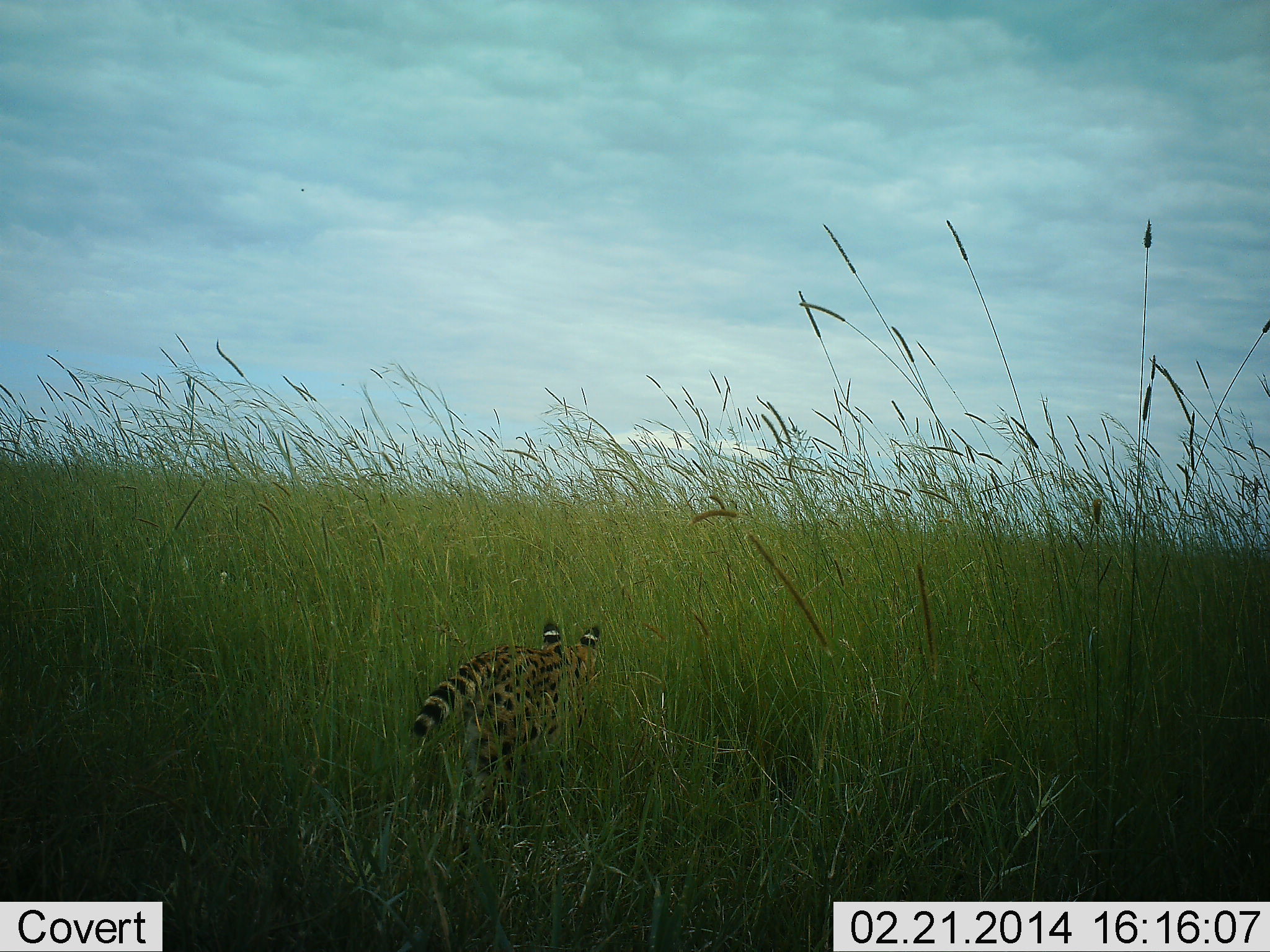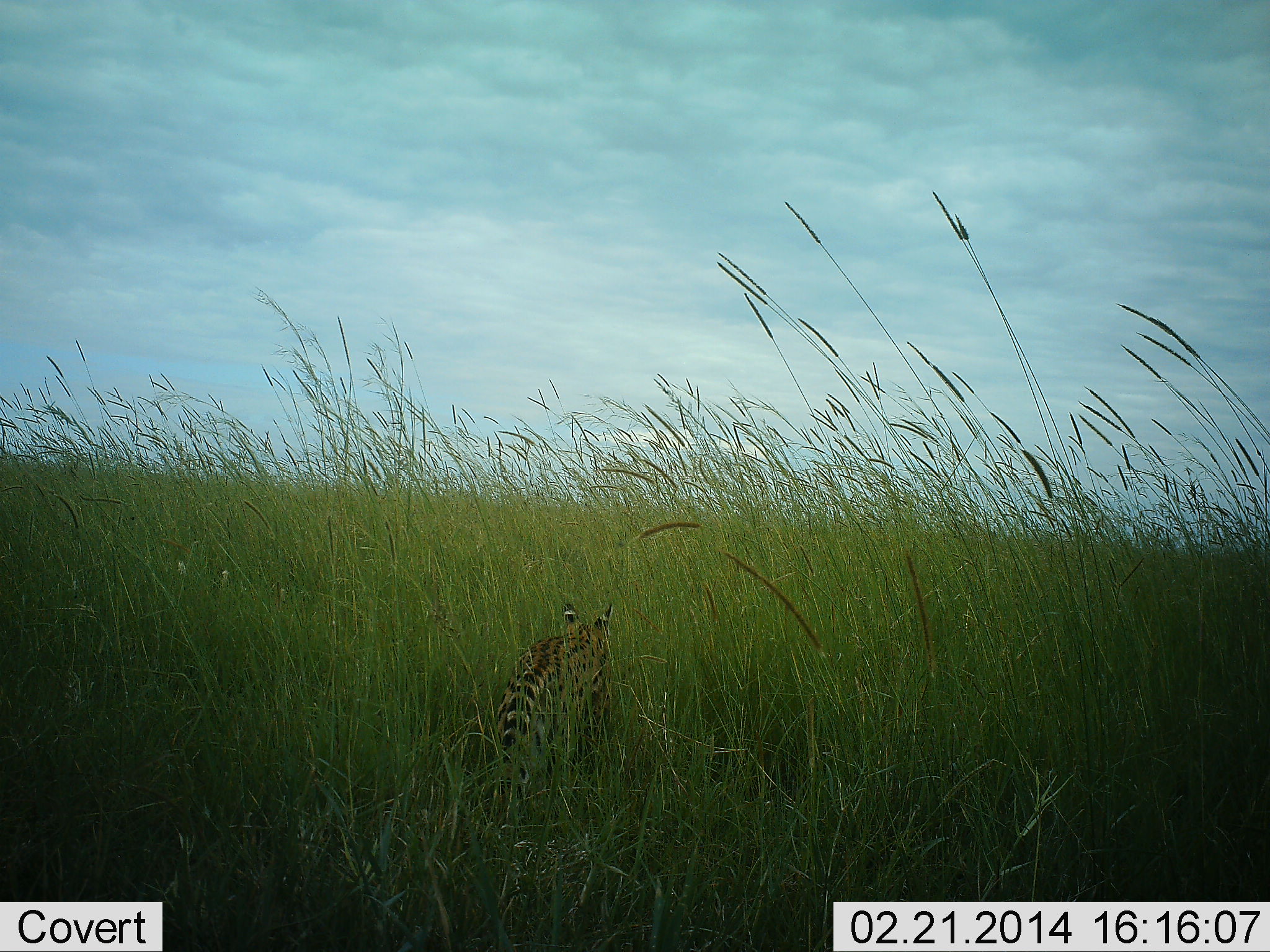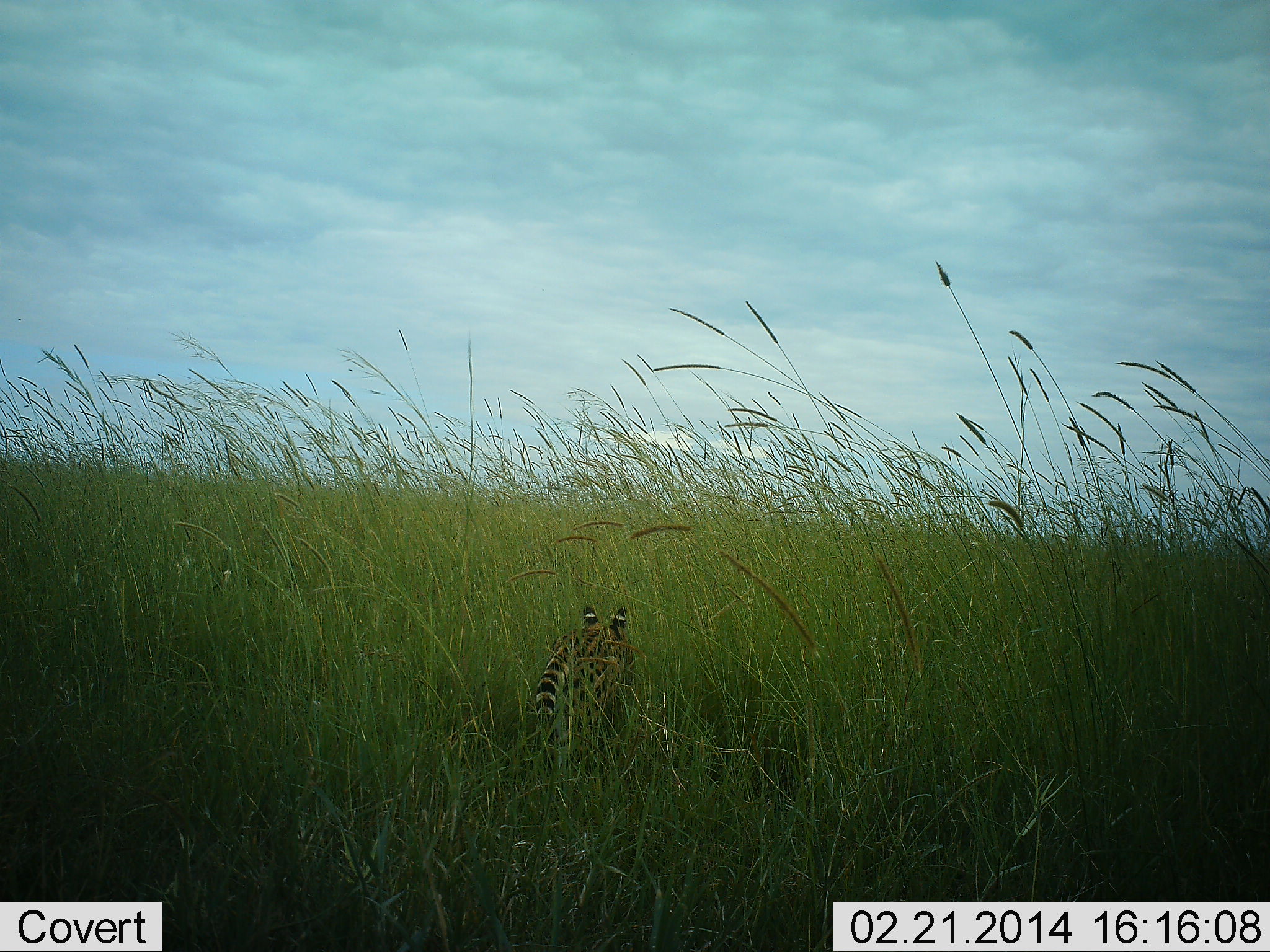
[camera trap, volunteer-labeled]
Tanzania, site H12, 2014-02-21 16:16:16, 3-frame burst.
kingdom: Animalia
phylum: Chordata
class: Mammalia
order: Carnivora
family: Felidae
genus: Leptailurus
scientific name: Leptailurus serval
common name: serval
Serval (Leptailurus serval), count 1. Behavior (volunteer vote fractions): standing 0%, resting 0%, moving 100%, interacting 0%. Young present (vote fraction): 0%. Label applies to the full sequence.